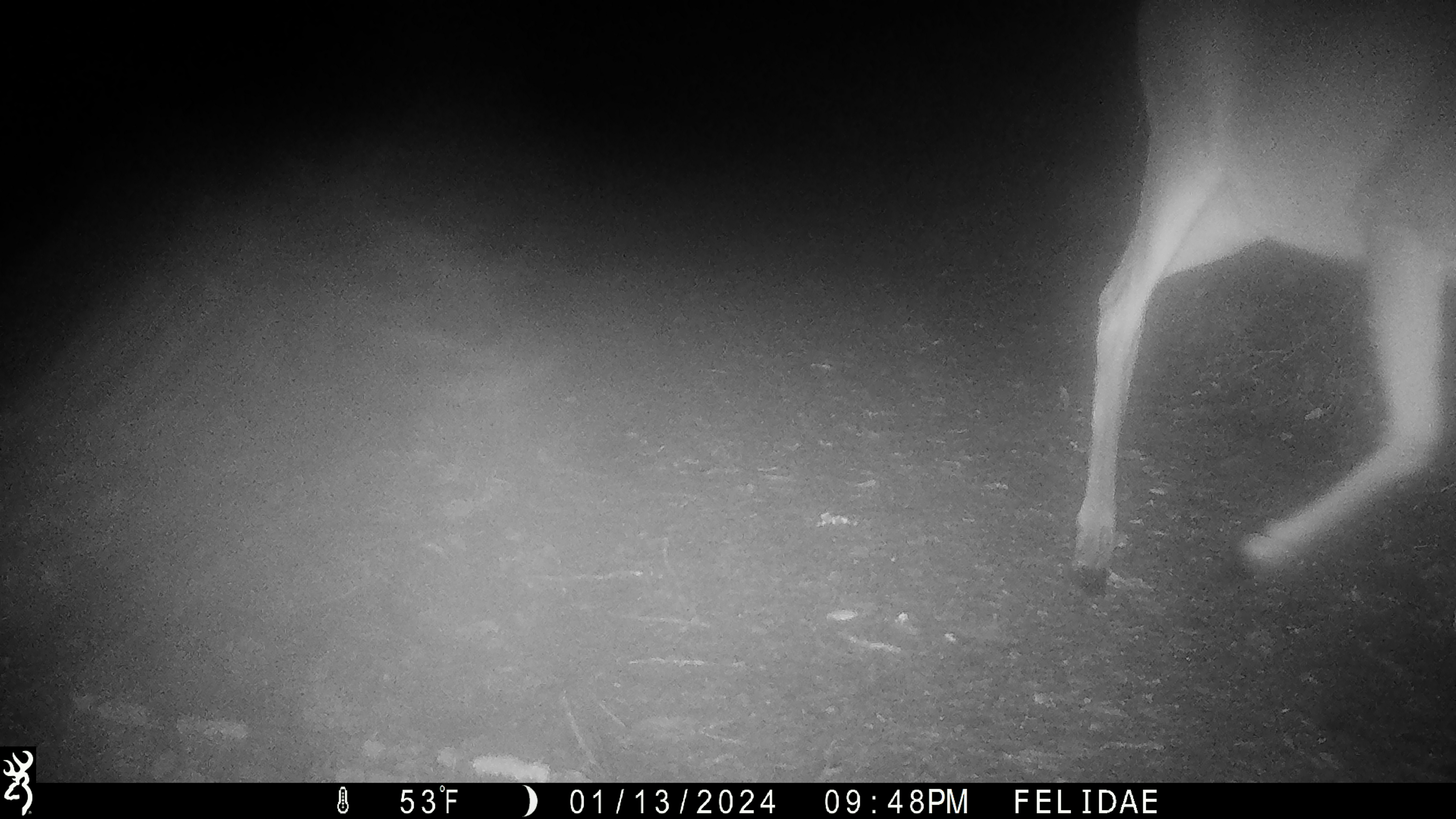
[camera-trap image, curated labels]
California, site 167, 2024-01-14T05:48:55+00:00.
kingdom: Animalia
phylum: Chordata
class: Mammalia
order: Artiodactyla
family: Cervidae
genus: Odocoileus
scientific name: Odocoileus hemionus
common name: mule deer